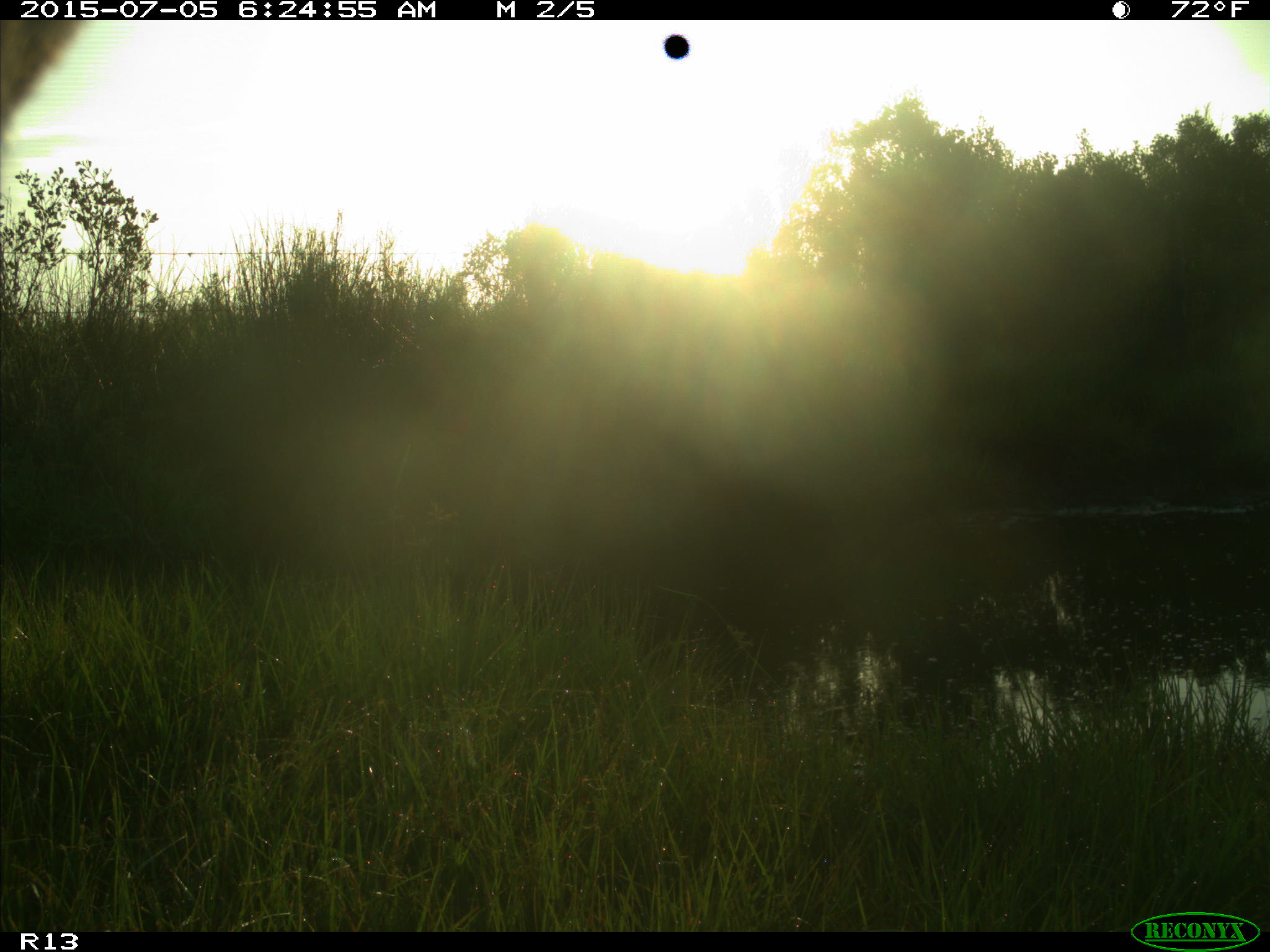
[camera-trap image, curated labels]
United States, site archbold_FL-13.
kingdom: Animalia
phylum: Chordata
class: Mammalia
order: Artiodactyla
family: Bovidae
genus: Bos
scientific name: Bos taurus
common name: domestic cow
Bos taurus (domestic cow).